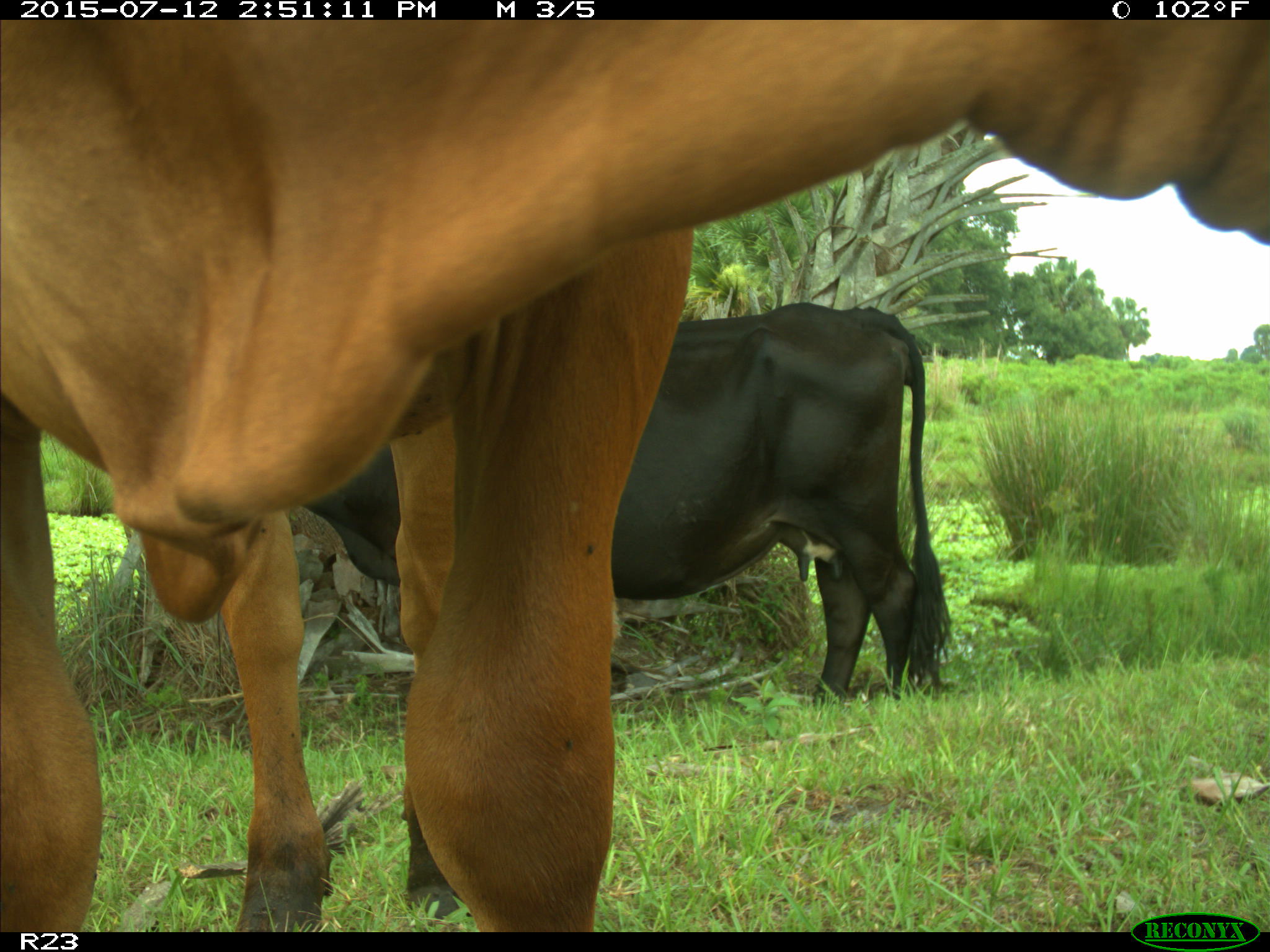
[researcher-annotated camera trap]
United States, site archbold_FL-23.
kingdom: Animalia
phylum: Chordata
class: Mammalia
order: Artiodactyla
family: Bovidae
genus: Bos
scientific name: Bos taurus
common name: domestic cow